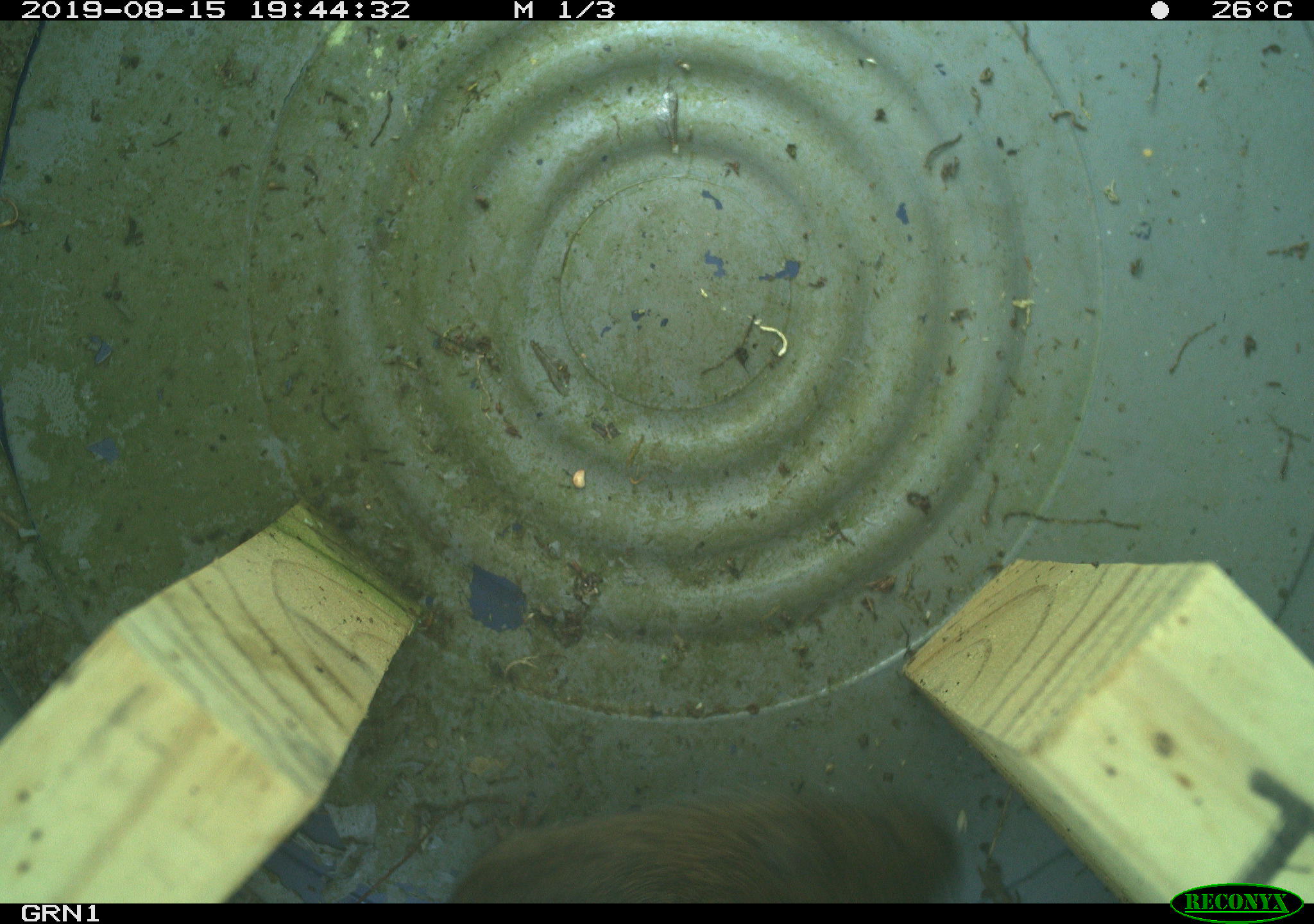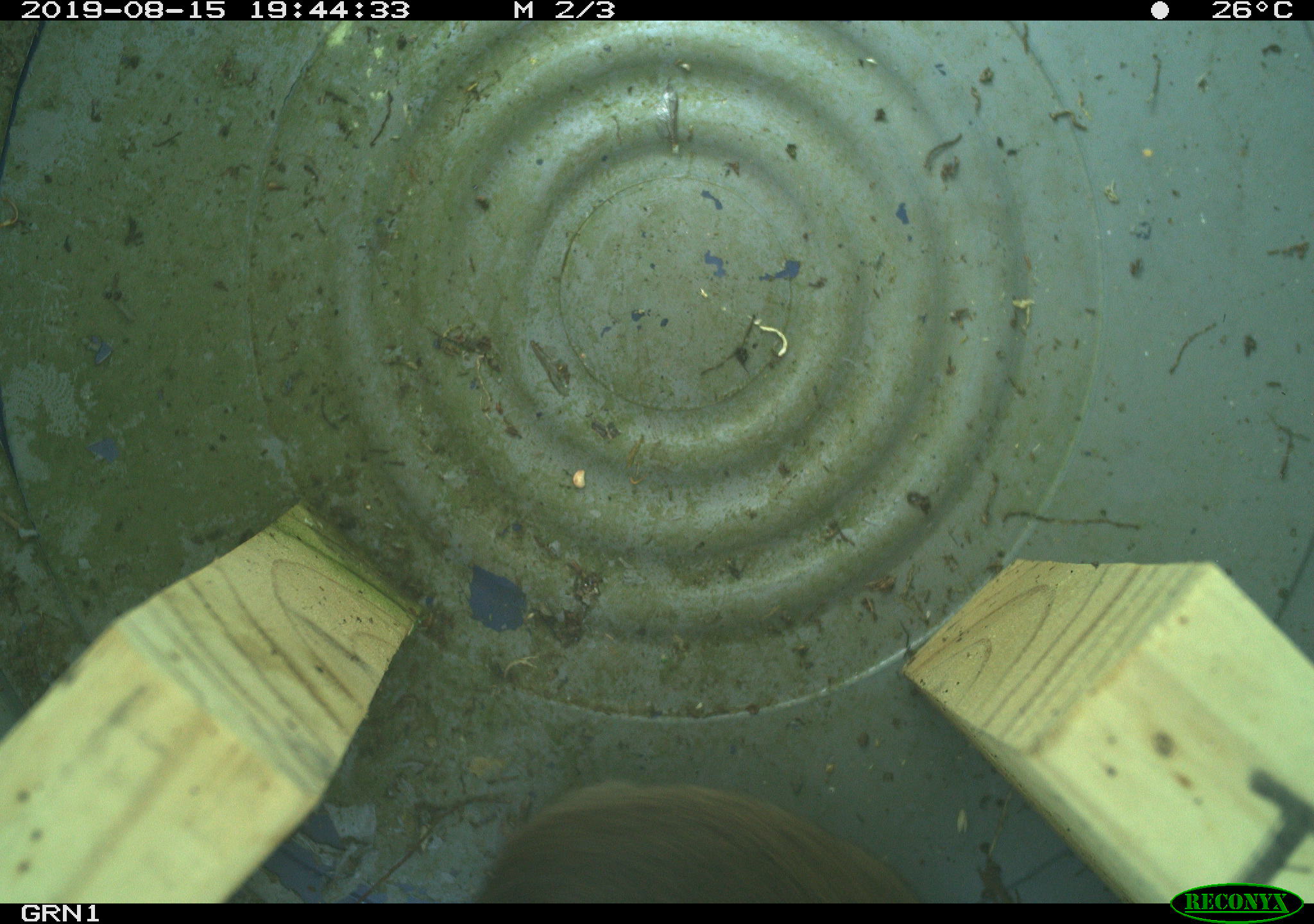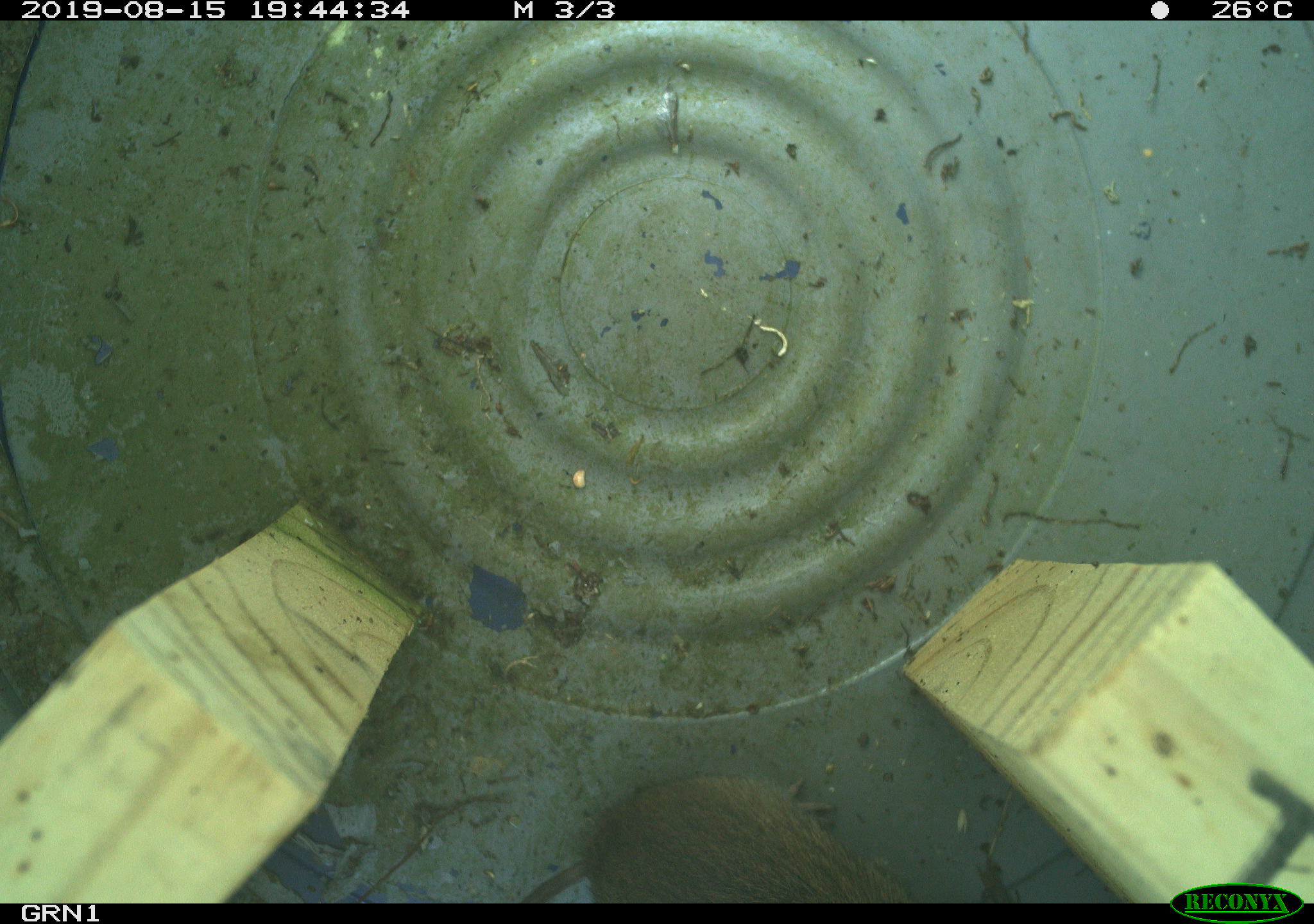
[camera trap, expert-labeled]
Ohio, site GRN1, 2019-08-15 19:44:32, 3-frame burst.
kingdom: Animalia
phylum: Chordata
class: Mammalia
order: Rodentia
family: Cricetidae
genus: Microtus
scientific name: Microtus pennsylvanicus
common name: meadow vole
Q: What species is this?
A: Meadow vole (Microtus pennsylvanicus).